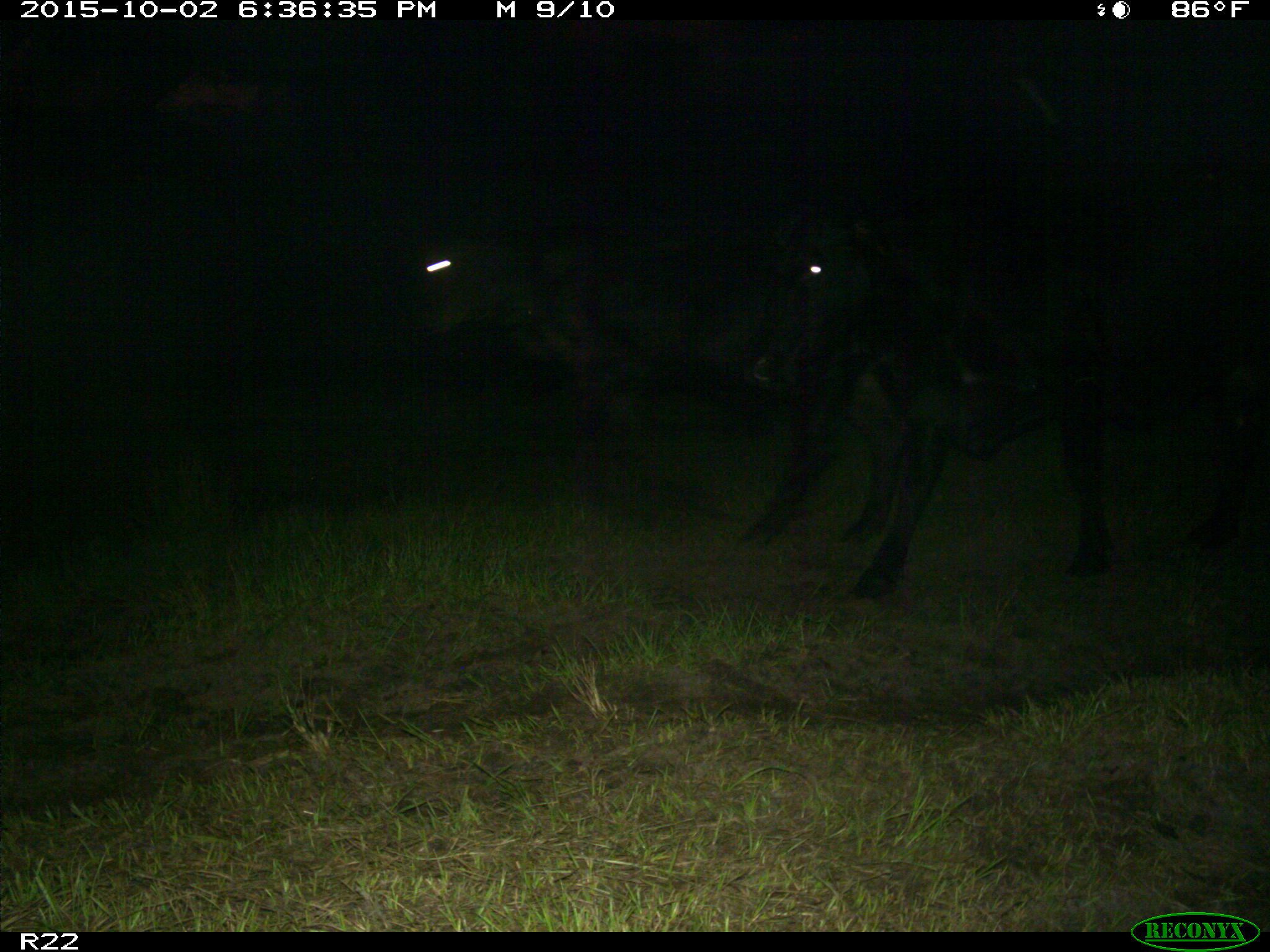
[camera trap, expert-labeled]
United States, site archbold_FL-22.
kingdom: Animalia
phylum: Chordata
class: Mammalia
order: Artiodactyla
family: Bovidae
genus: Bos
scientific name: Bos taurus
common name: domestic cow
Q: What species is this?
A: Bos taurus (domestic cow).